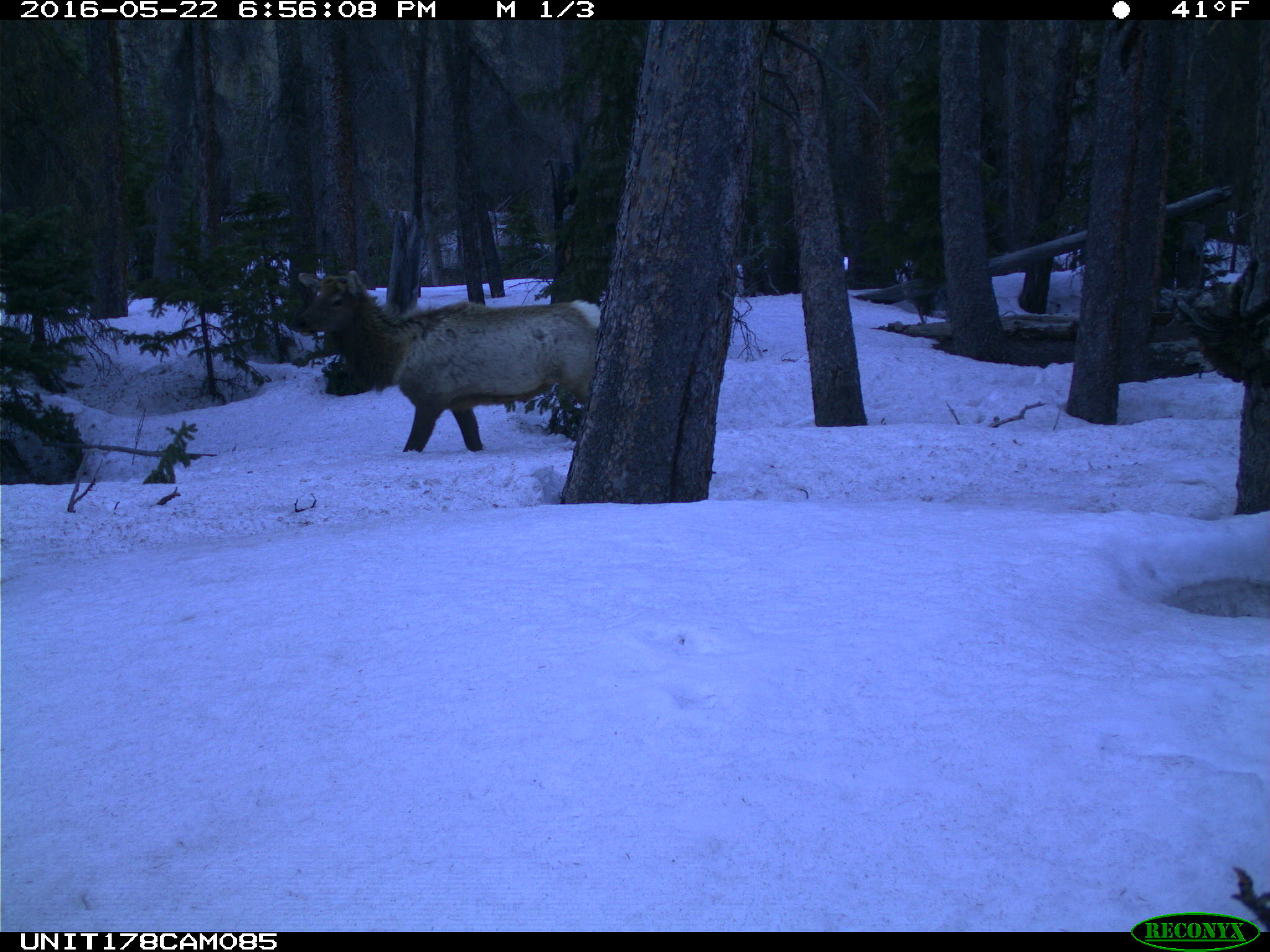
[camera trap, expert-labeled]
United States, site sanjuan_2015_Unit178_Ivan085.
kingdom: Animalia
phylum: Chordata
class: Mammalia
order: Artiodactyla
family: Cervidae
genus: Cervus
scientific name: Cervus elaphus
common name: red deer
Cervus elaphus (red deer).